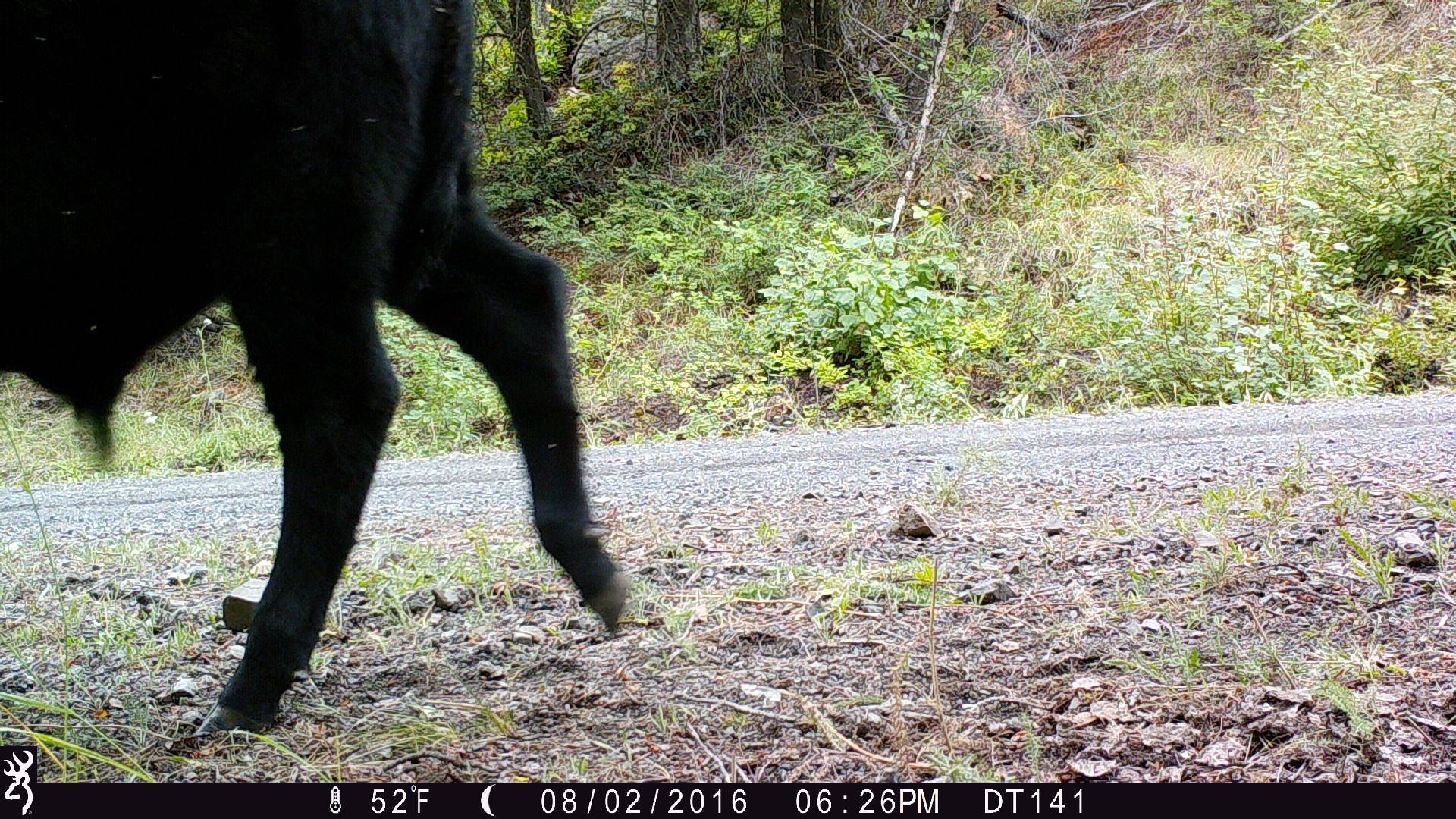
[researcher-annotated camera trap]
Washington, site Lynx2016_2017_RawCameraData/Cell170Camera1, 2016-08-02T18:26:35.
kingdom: Animalia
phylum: Chordata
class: Mammalia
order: Artiodactyla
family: Bovidae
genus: Bos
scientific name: Bos taurus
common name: domestic cattle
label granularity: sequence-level